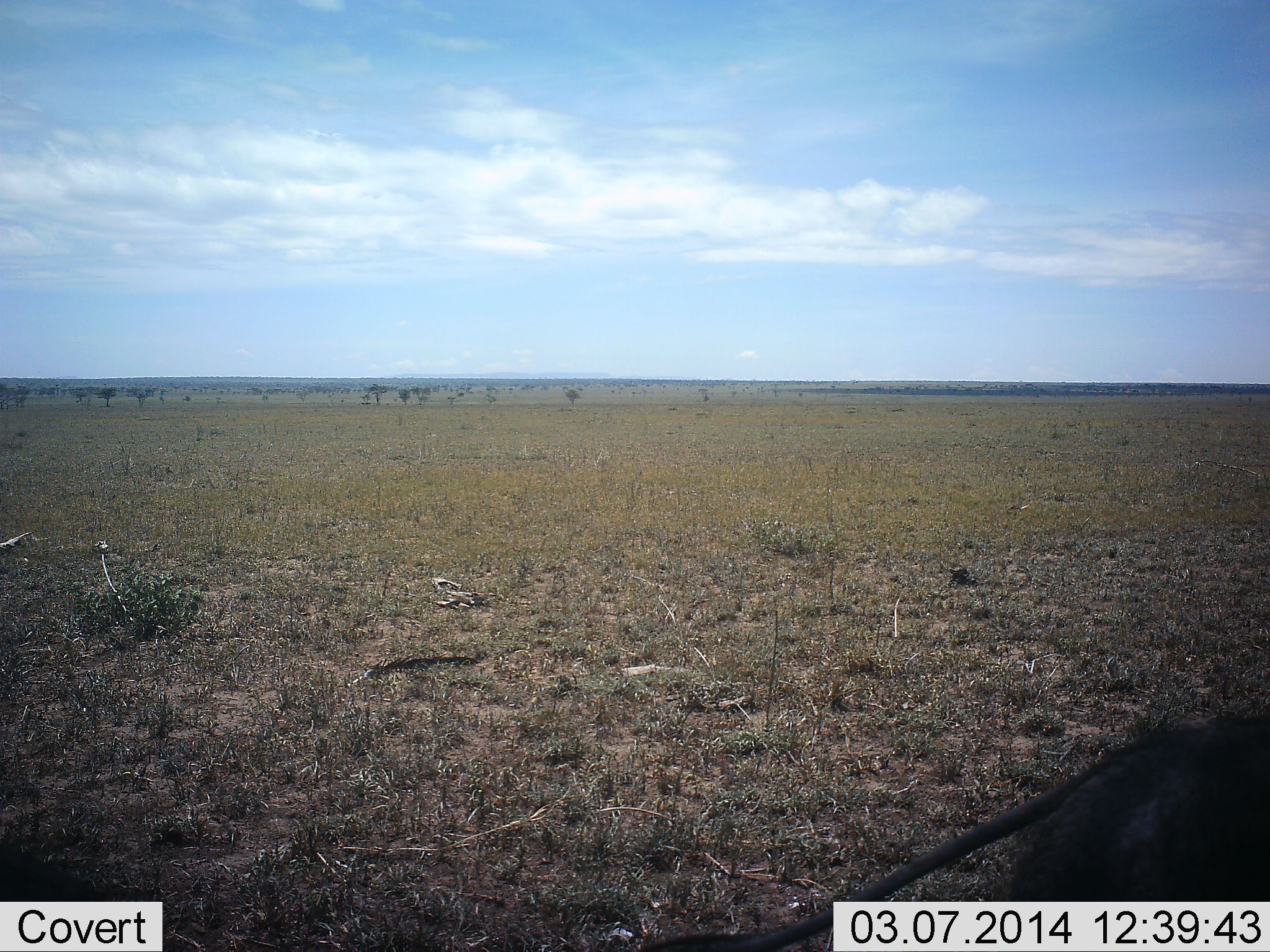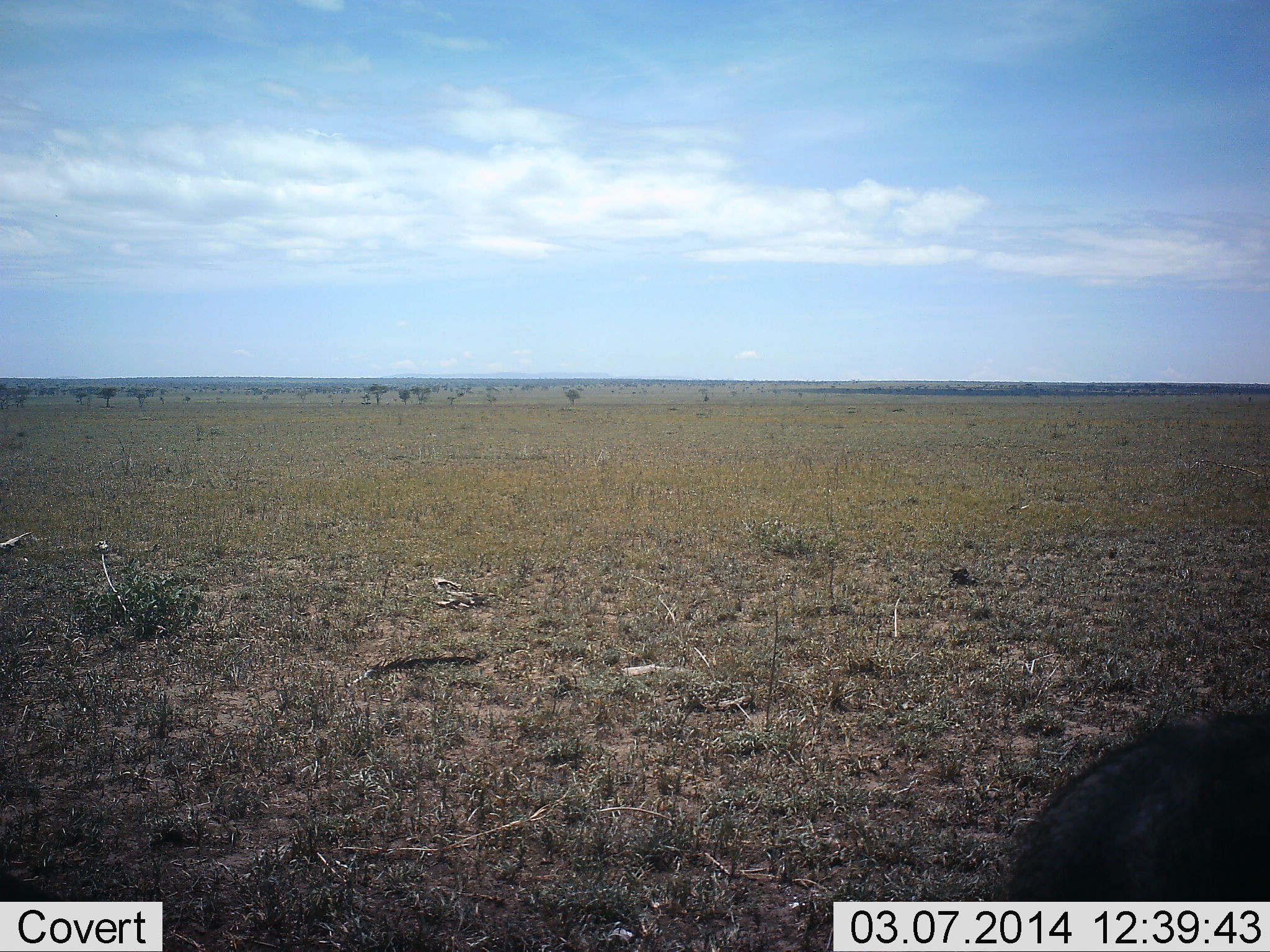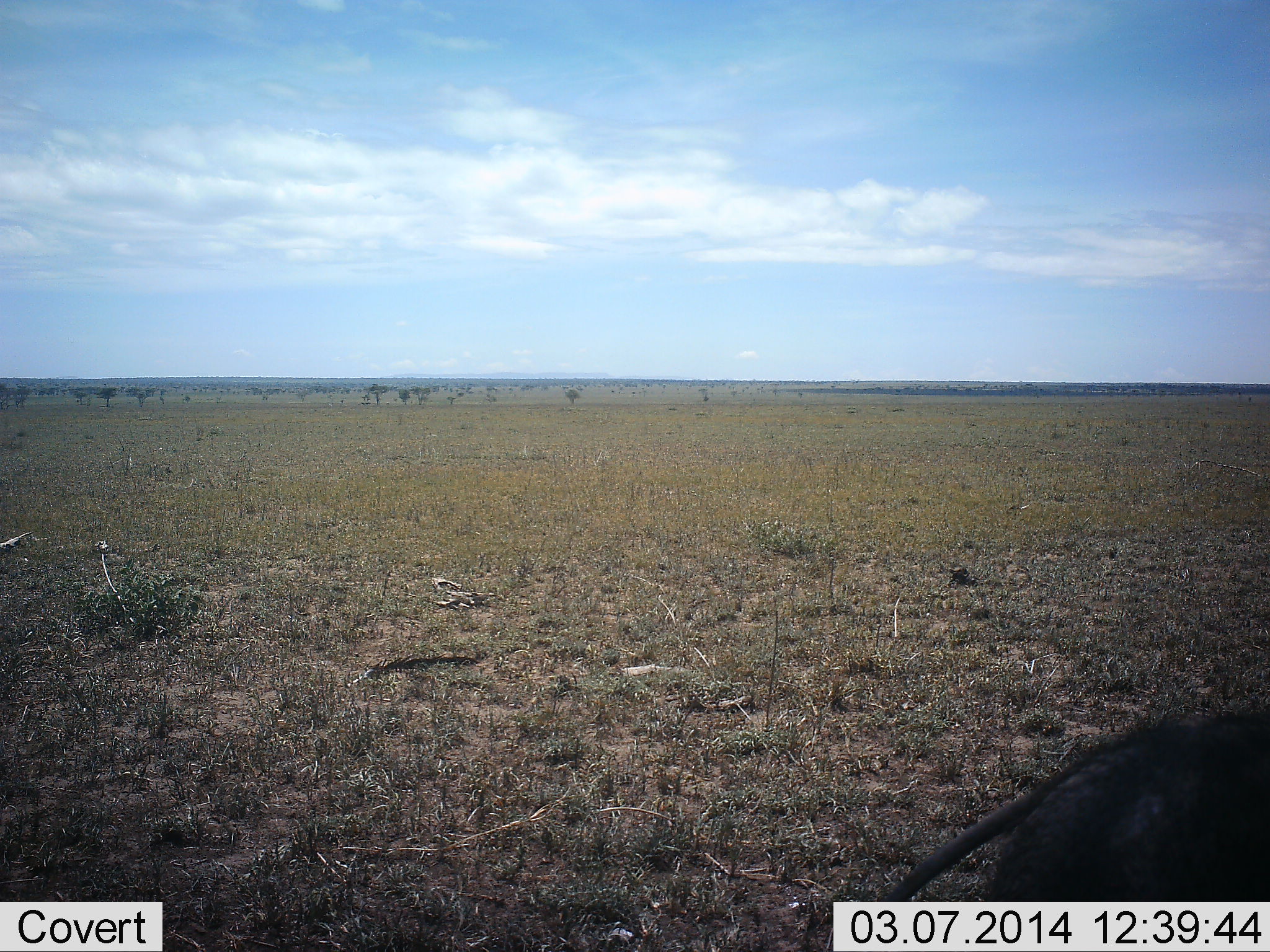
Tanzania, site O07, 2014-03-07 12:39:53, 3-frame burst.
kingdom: Animalia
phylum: Chordata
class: Mammalia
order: Artiodactyla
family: Suidae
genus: Phacochoerus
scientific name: Phacochoerus africanus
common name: warthog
Warthog (Phacochoerus africanus), count 1. Behavior (volunteer vote fractions): standing 90%, resting 20%, moving 0%, interacting 0%. Young present (vote fraction): 0%. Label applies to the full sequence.